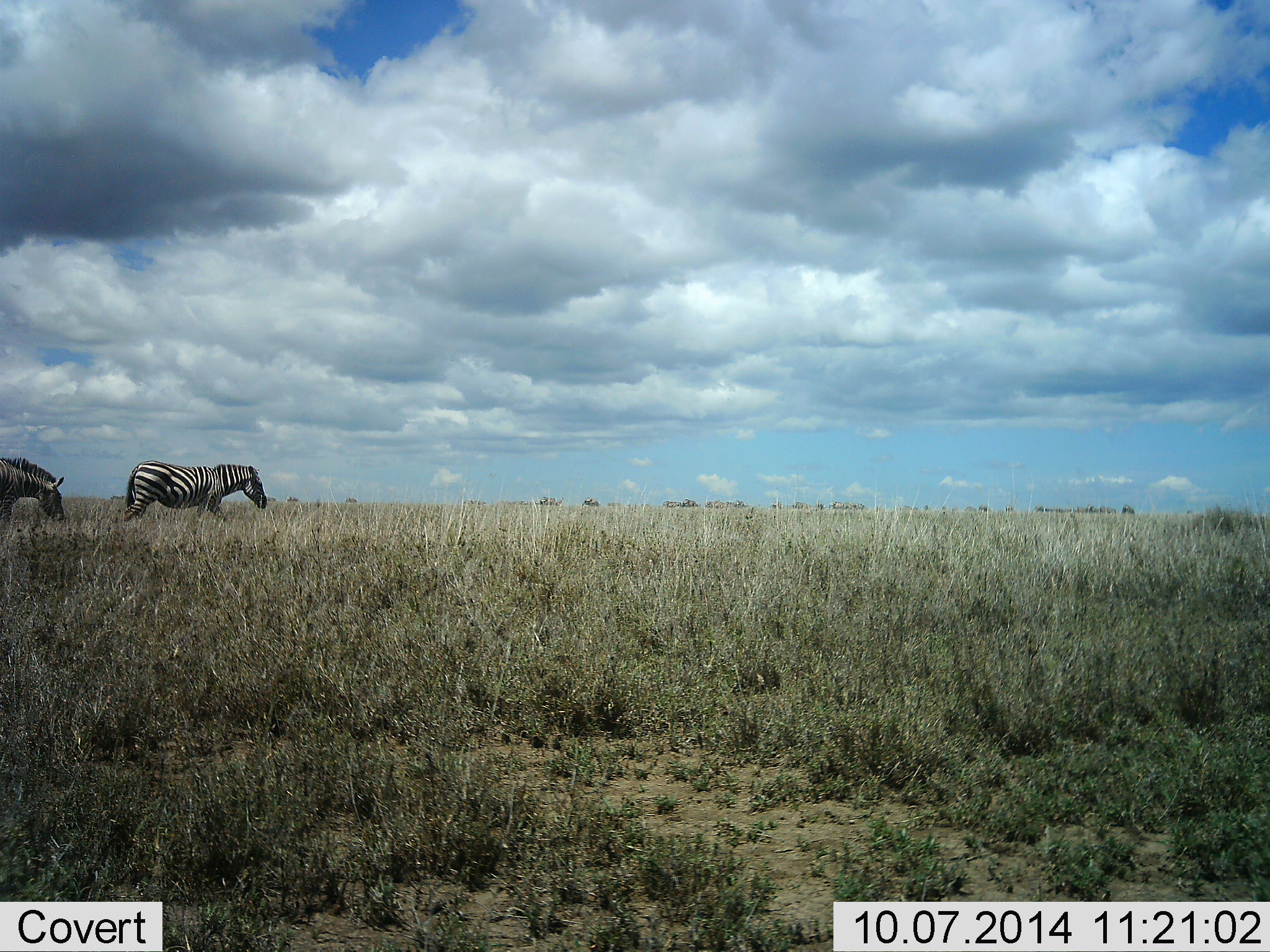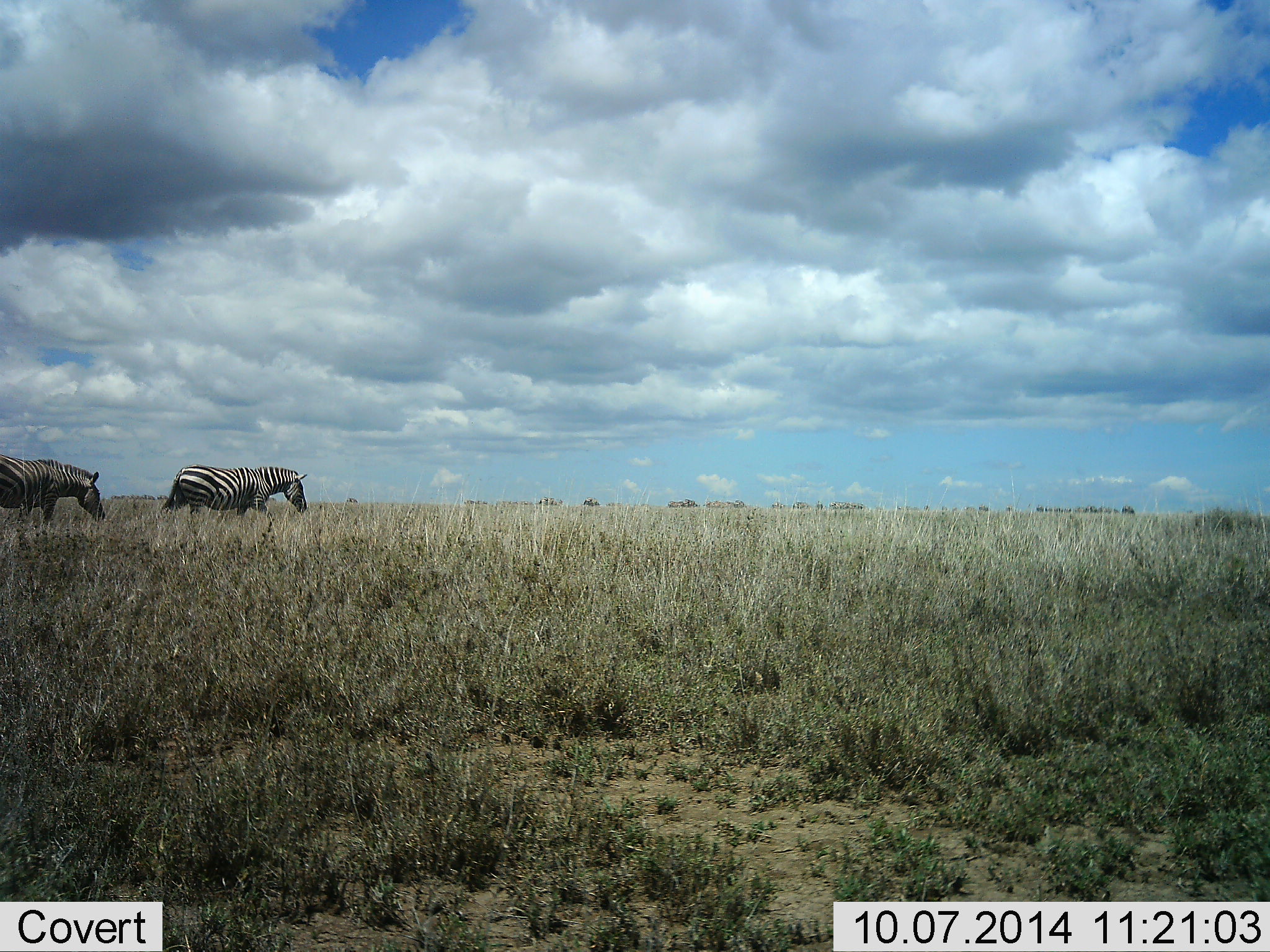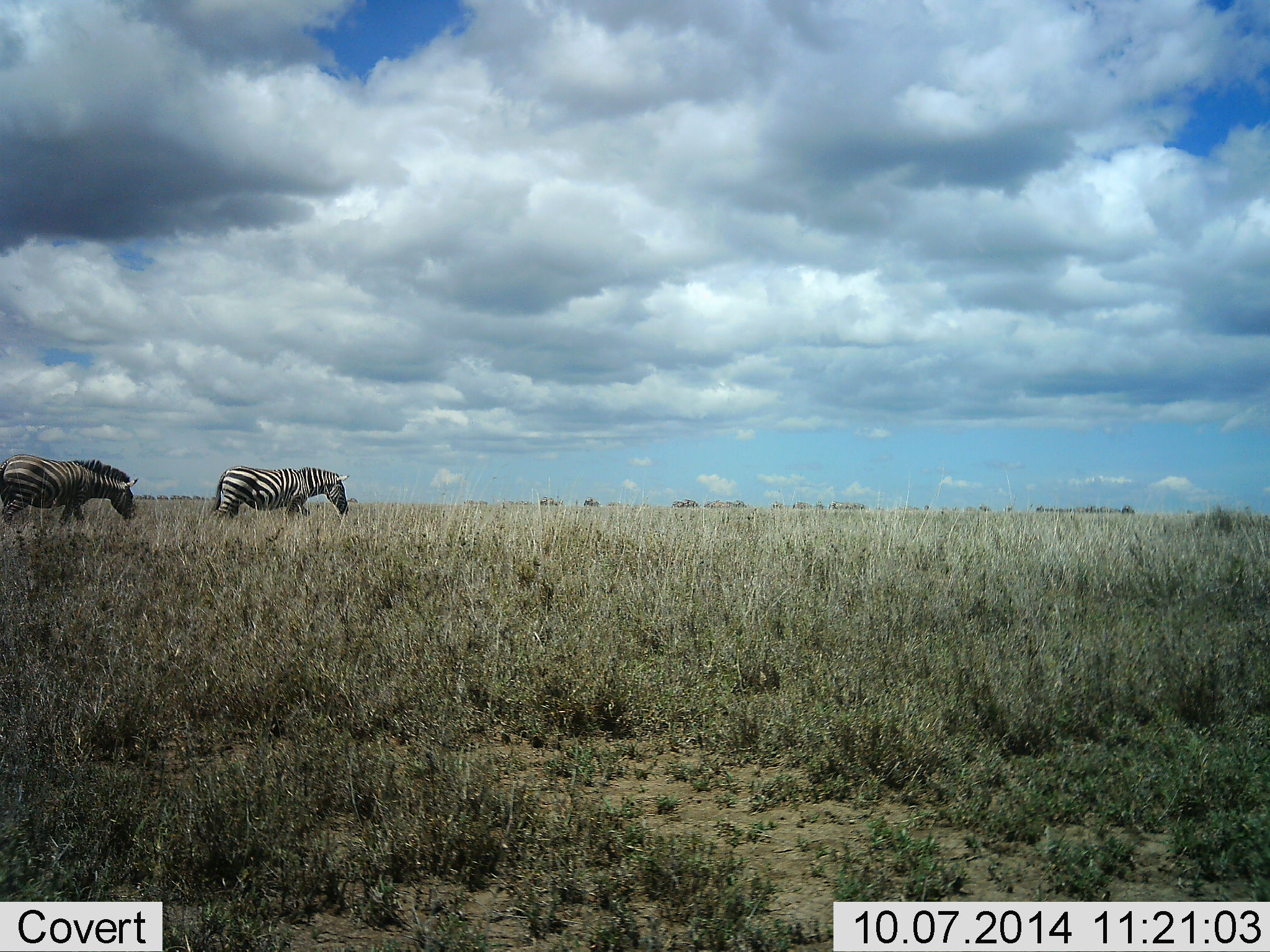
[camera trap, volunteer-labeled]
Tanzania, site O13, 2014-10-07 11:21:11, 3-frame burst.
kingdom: Animalia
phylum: Chordata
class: Mammalia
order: Perissodactyla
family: Equidae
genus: Equus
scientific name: Equus quagga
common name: plains zebra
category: zebra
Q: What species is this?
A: Zebra (plains zebra) (Equus quagga).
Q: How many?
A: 2.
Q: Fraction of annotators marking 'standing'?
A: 0%.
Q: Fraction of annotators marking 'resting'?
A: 0%.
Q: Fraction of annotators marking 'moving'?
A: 100%.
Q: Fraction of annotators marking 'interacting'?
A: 0%.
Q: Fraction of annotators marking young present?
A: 0%.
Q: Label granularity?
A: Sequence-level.